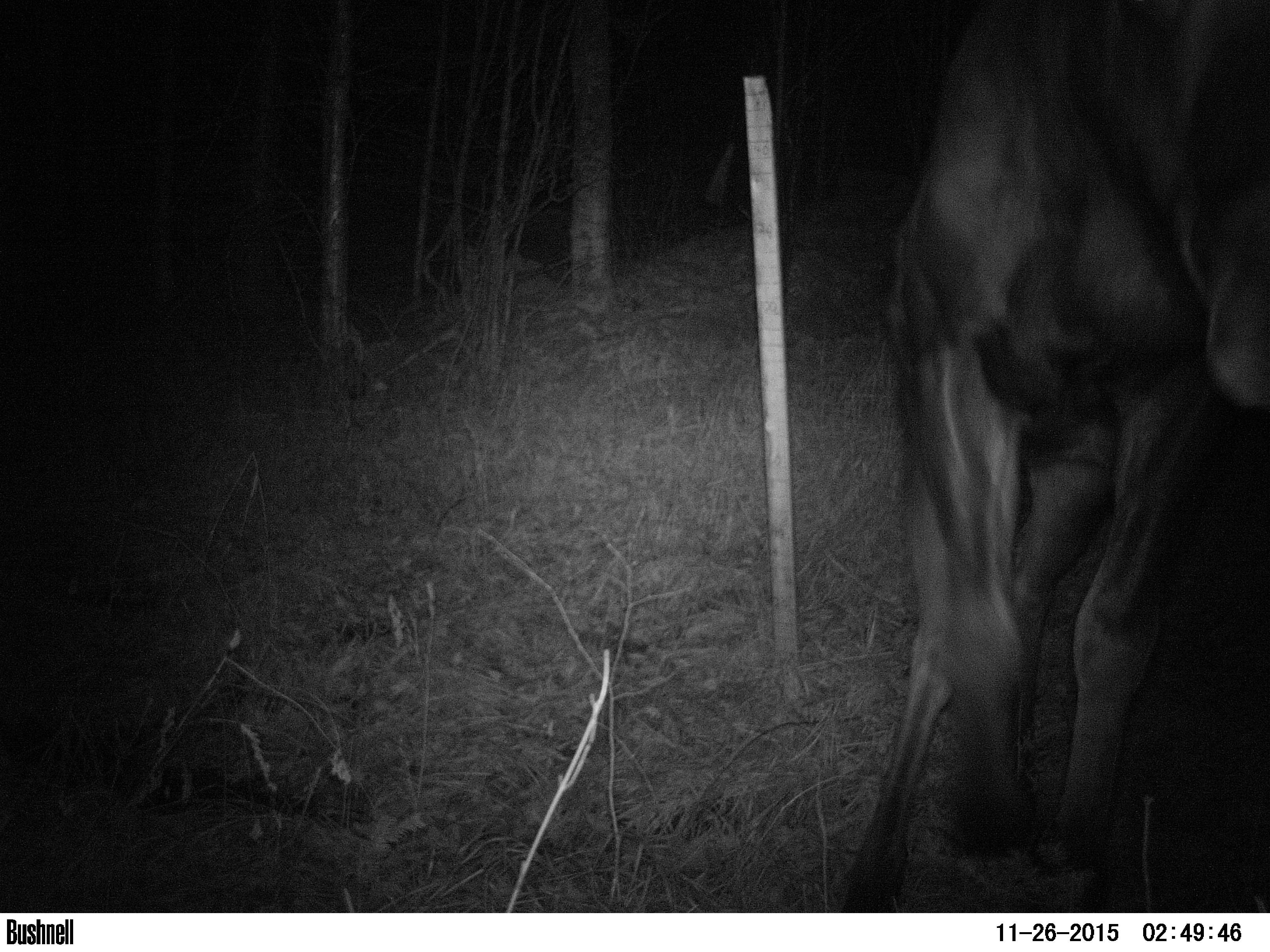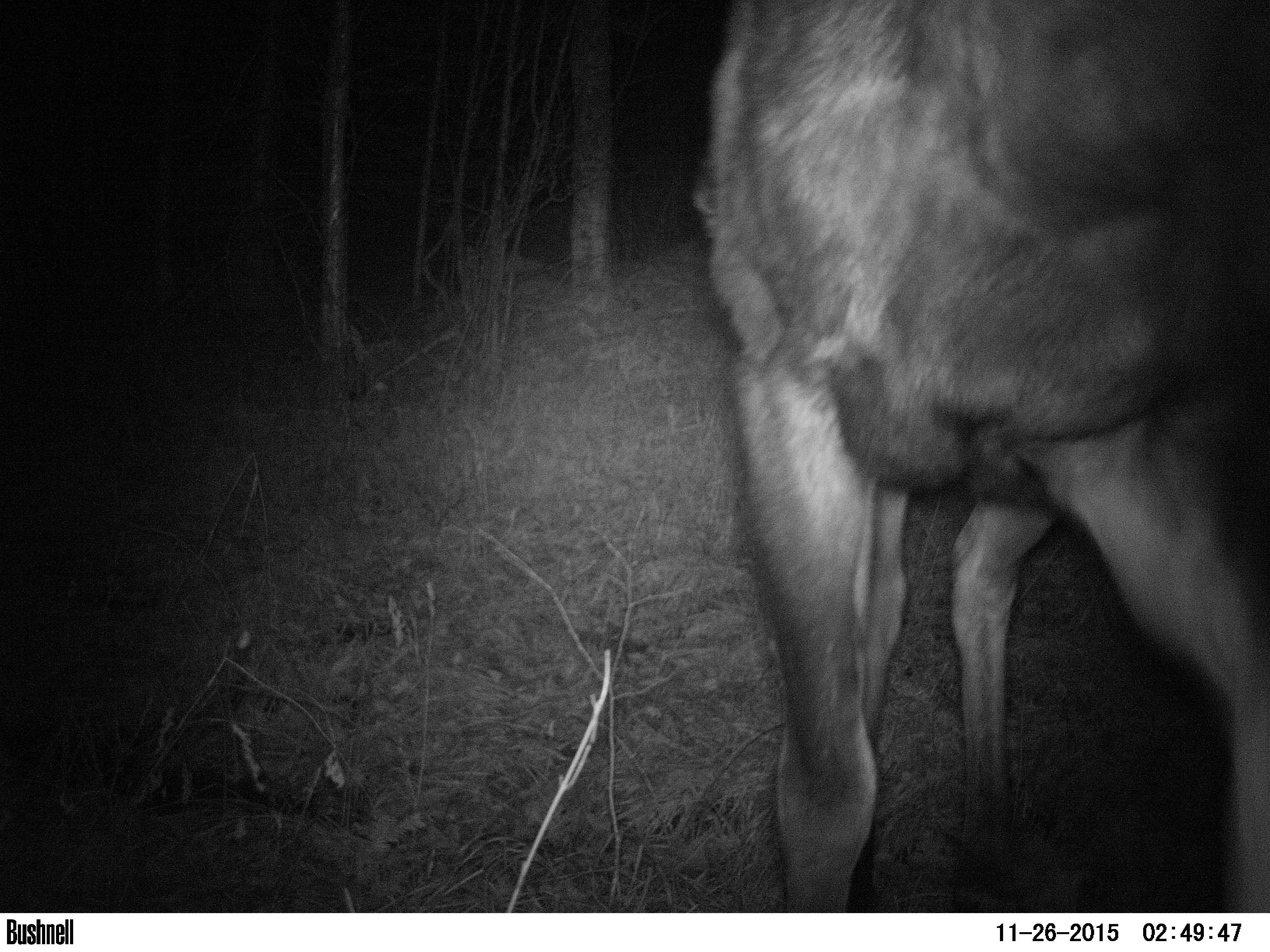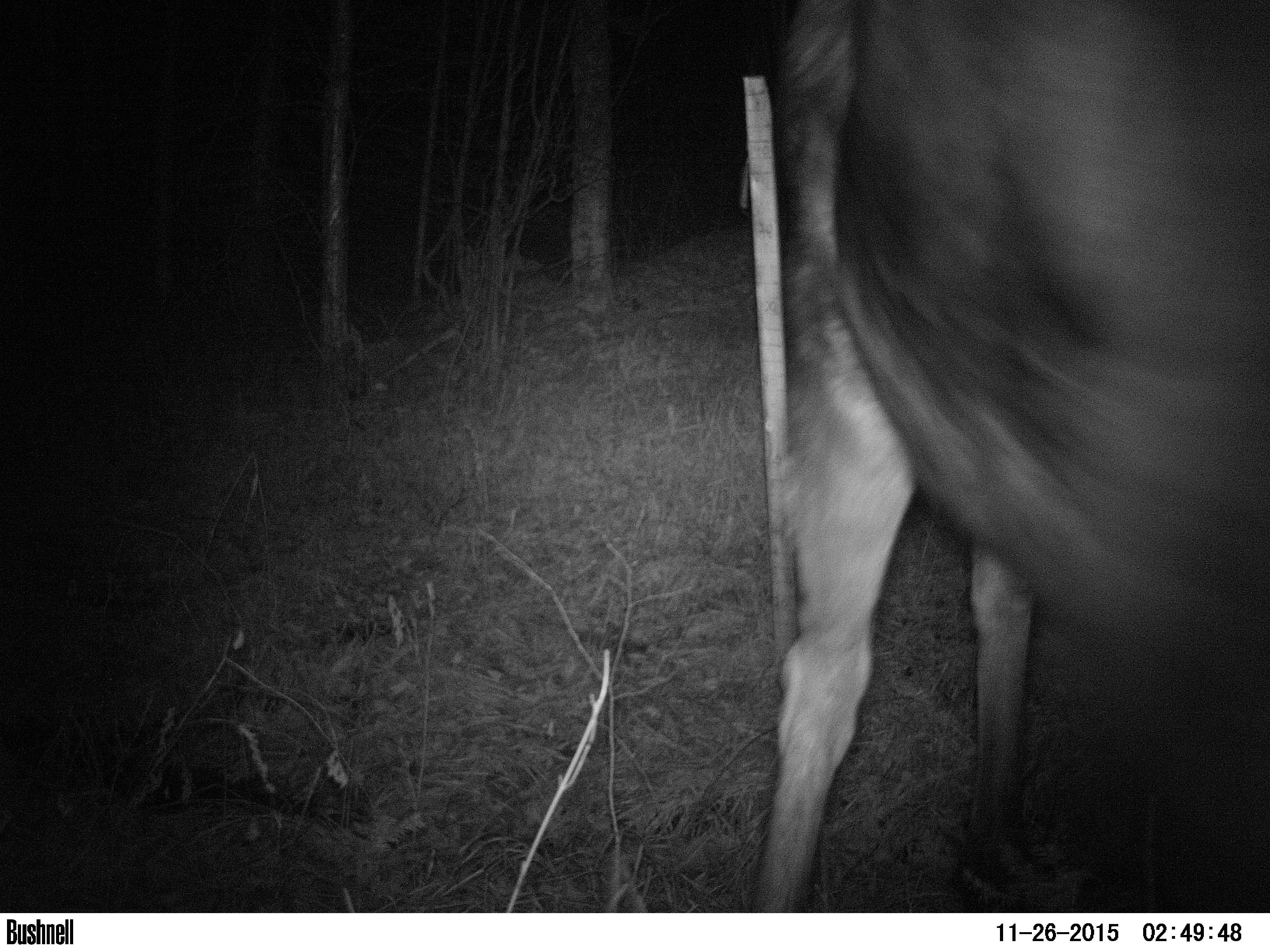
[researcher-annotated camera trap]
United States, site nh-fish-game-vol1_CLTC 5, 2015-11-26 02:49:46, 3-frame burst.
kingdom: Animalia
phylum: Chordata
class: Mammalia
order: Artiodactyla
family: Cervidae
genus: Alces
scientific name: Alces alces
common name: moose